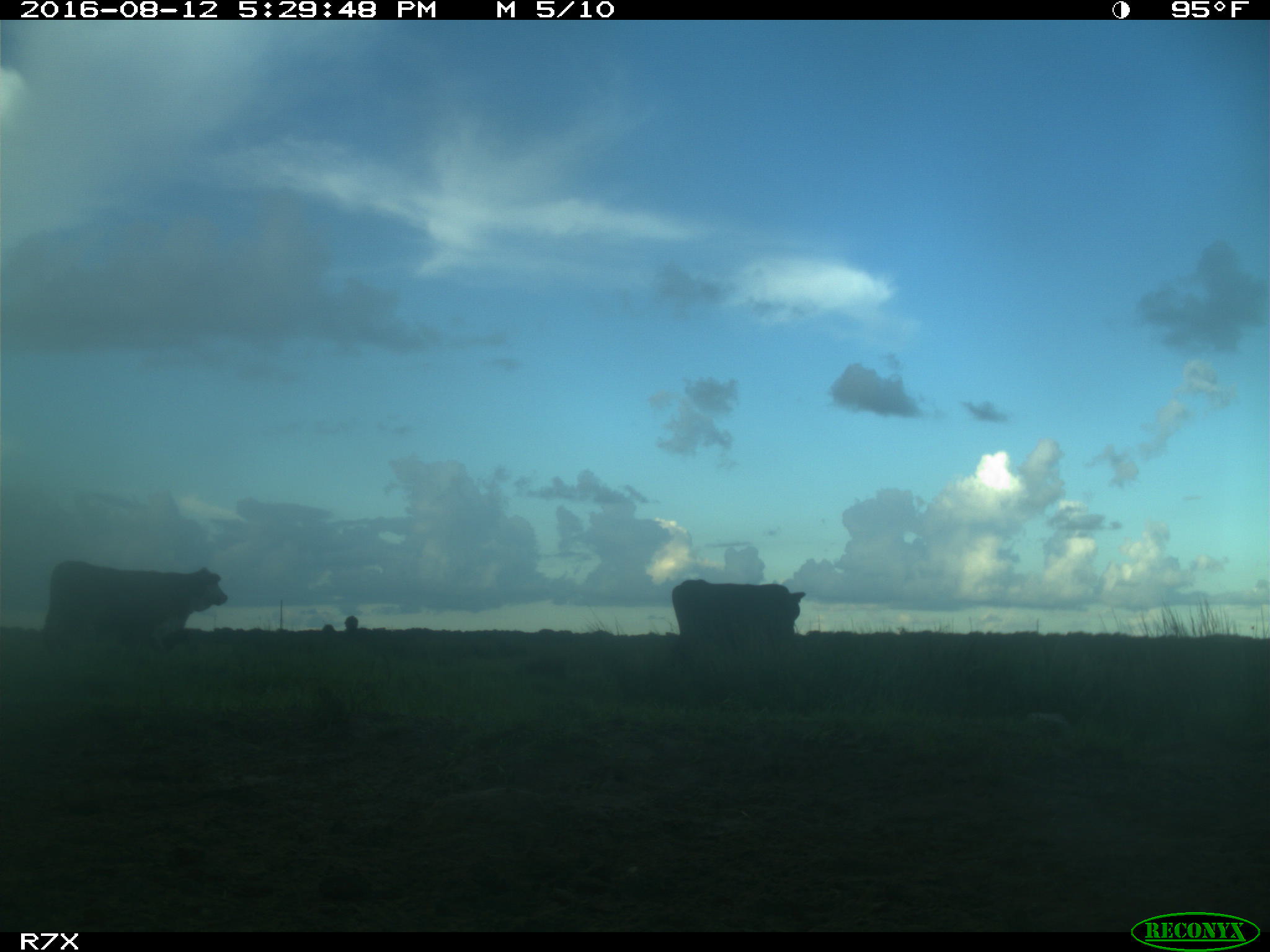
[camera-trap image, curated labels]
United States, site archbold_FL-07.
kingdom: Animalia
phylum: Chordata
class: Mammalia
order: Artiodactyla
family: Bovidae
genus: Bos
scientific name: Bos taurus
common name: domestic cow